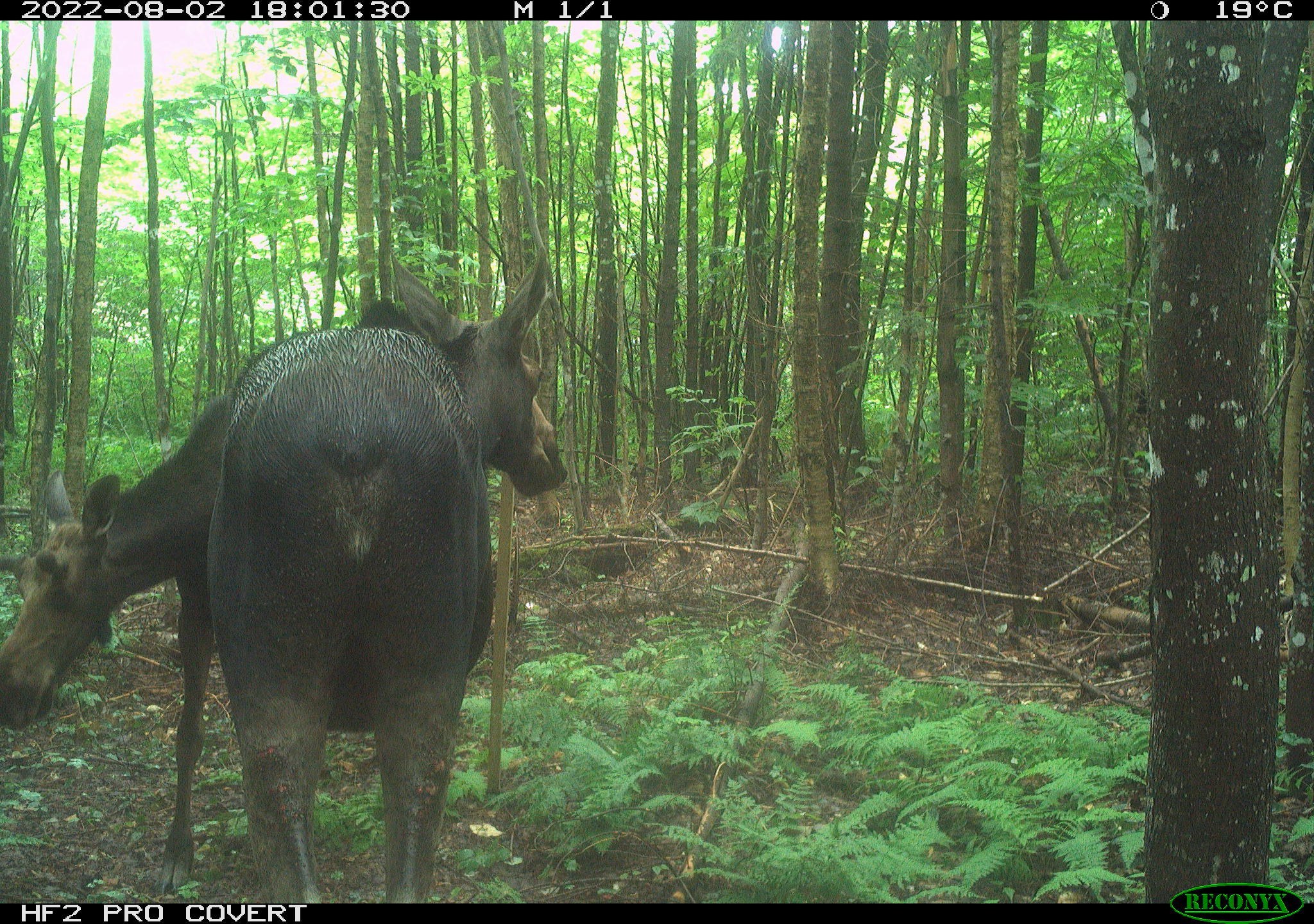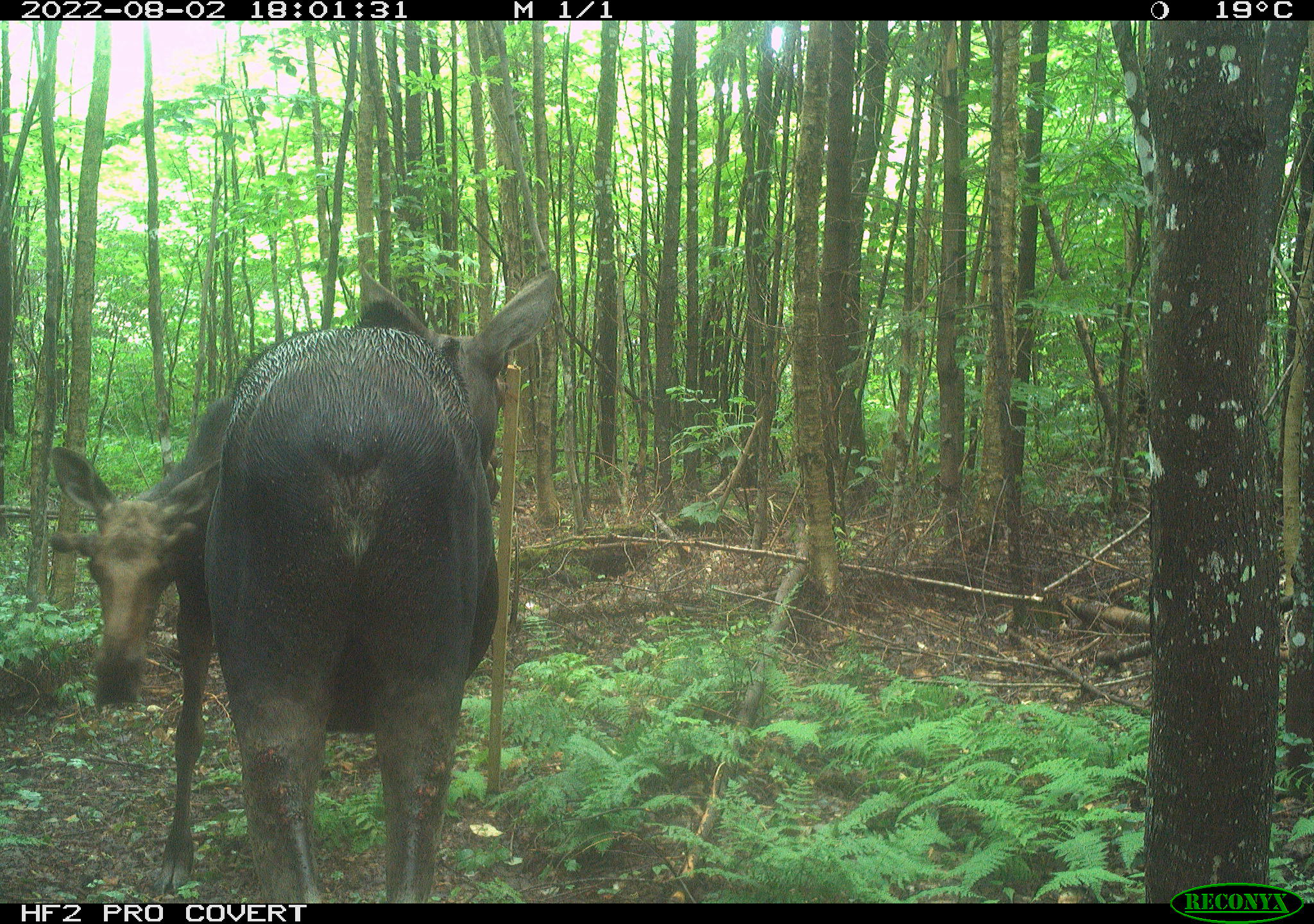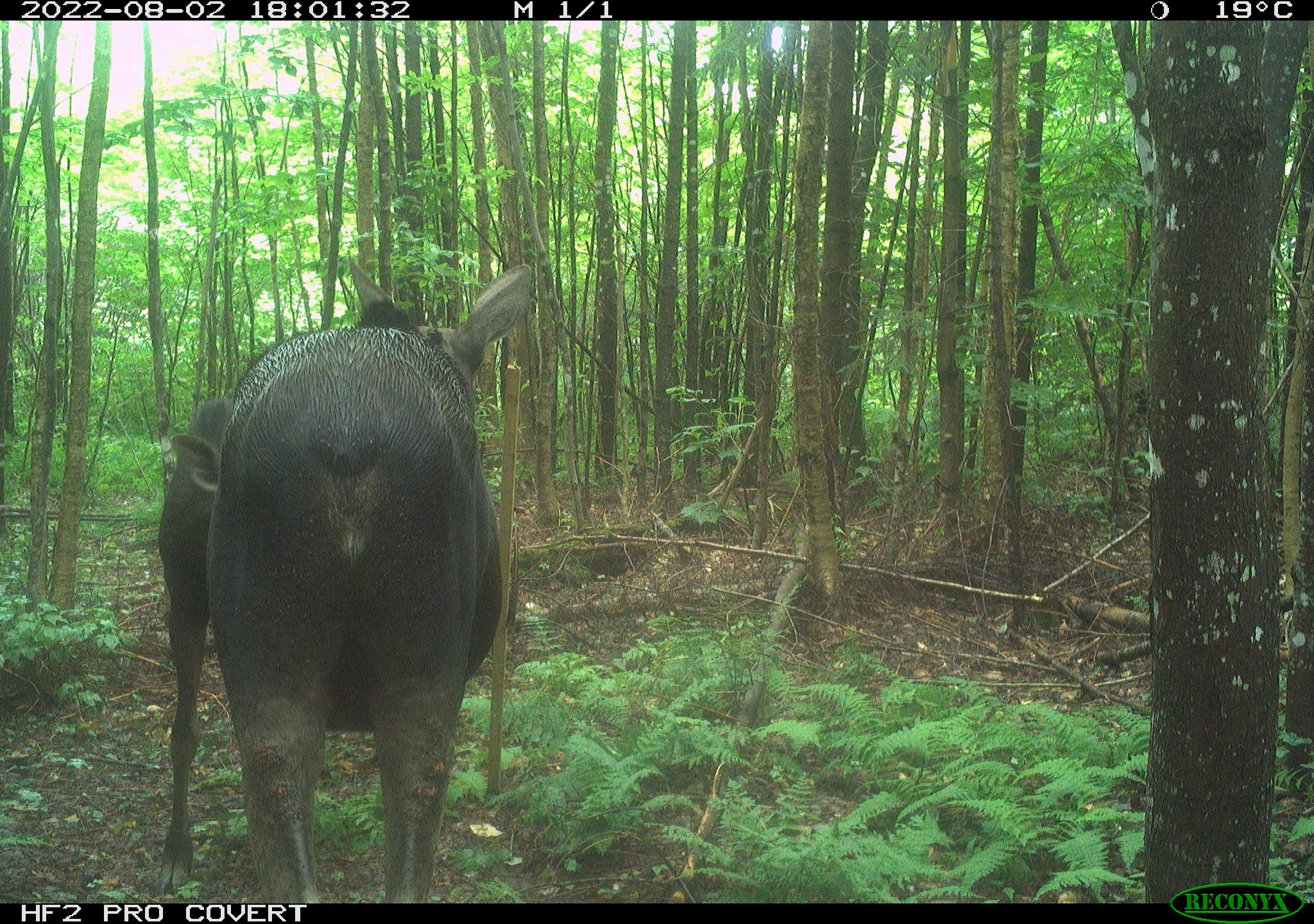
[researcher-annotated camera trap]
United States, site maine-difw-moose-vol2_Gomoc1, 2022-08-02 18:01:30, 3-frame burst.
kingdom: Animalia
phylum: Chordata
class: Mammalia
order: Artiodactyla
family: Cervidae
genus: Alces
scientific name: Alces alces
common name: moose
Moose (Alces alces).